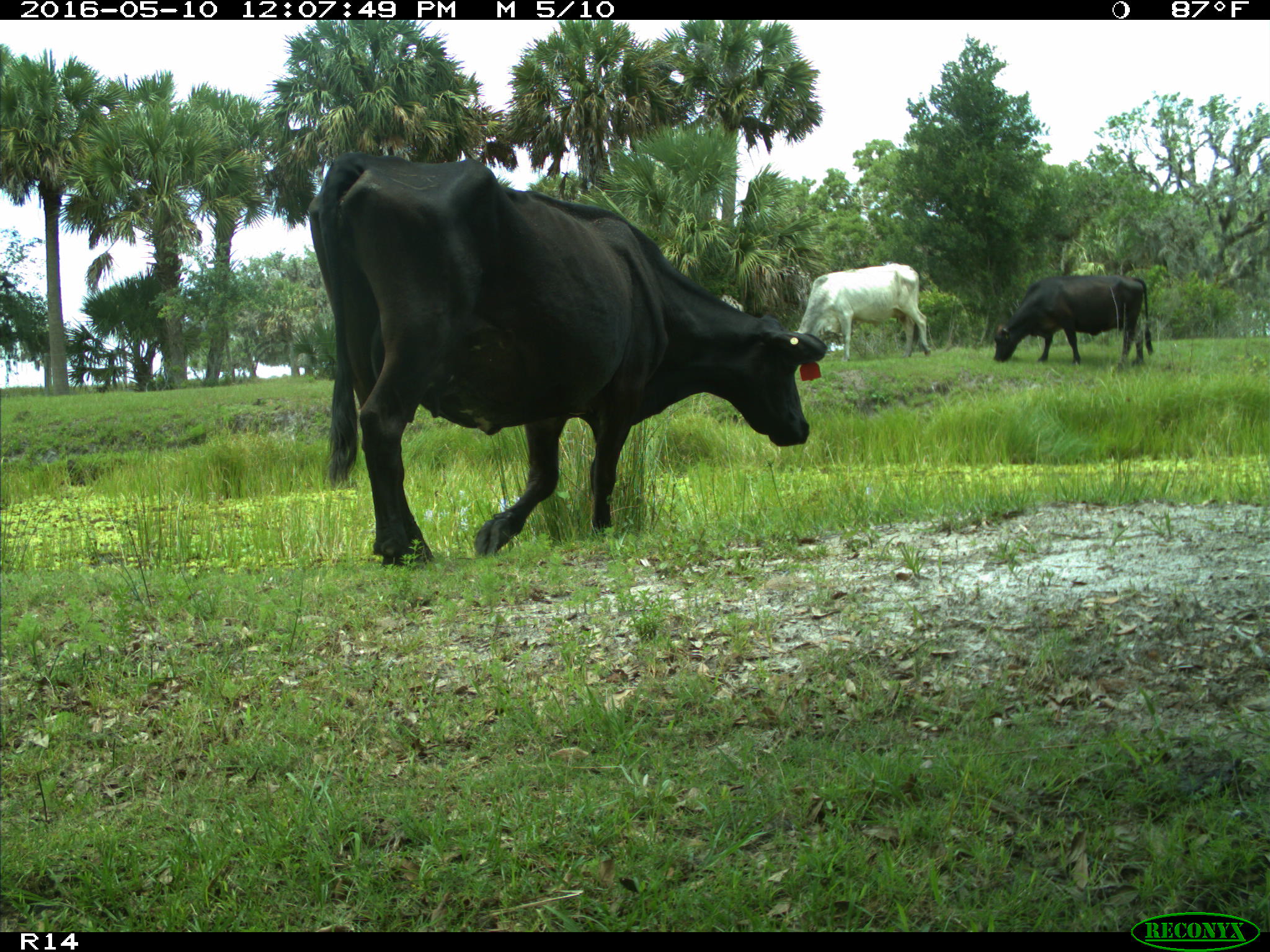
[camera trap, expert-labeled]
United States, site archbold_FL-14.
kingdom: Animalia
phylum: Chordata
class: Mammalia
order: Artiodactyla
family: Bovidae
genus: Bos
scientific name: Bos taurus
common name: domestic cow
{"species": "Bos taurus (domestic cow)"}